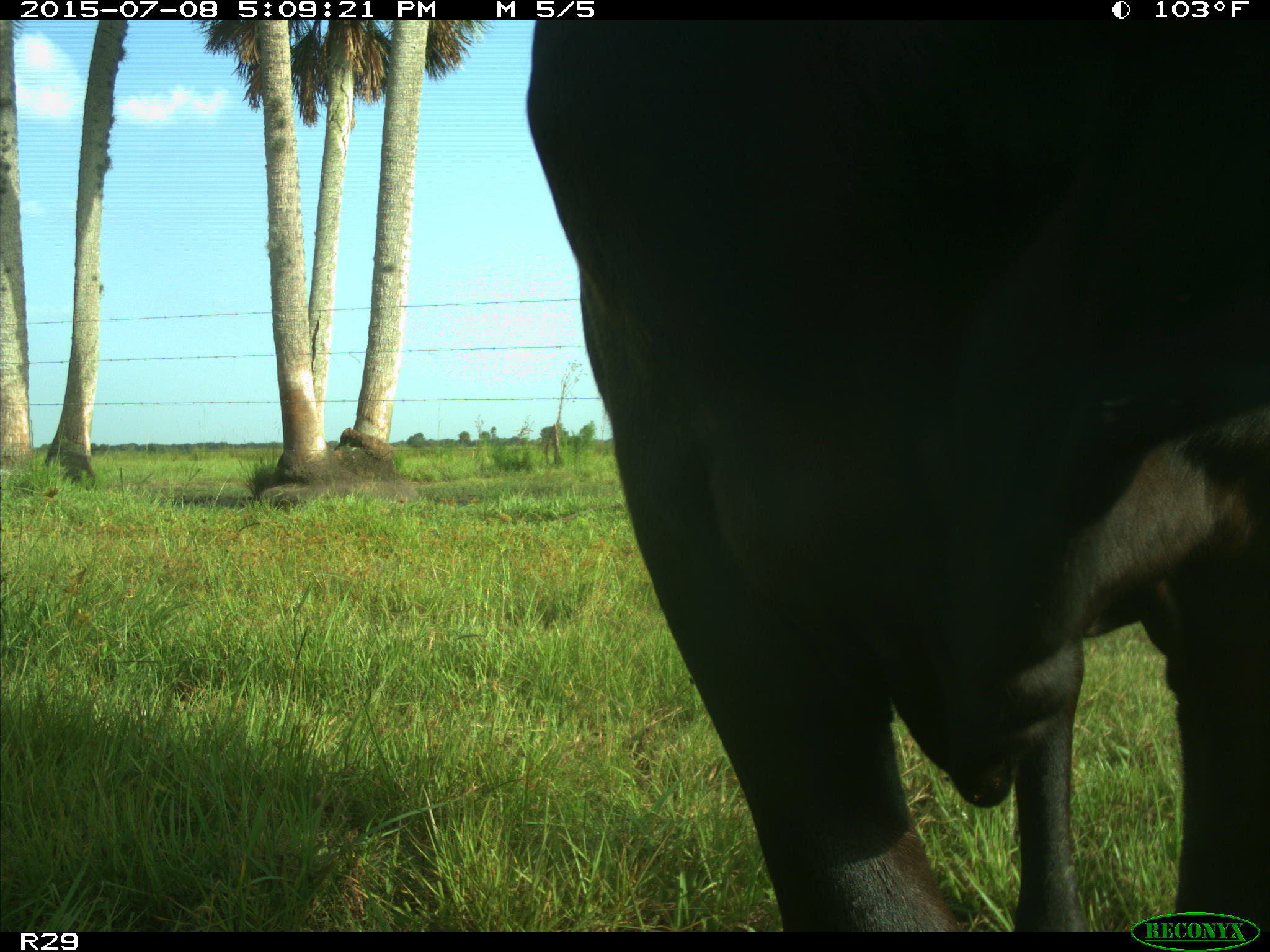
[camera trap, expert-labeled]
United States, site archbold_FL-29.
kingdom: Animalia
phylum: Chordata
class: Mammalia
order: Artiodactyla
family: Bovidae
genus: Bos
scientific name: Bos taurus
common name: domestic cow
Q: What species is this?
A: Bos taurus (domestic cow).